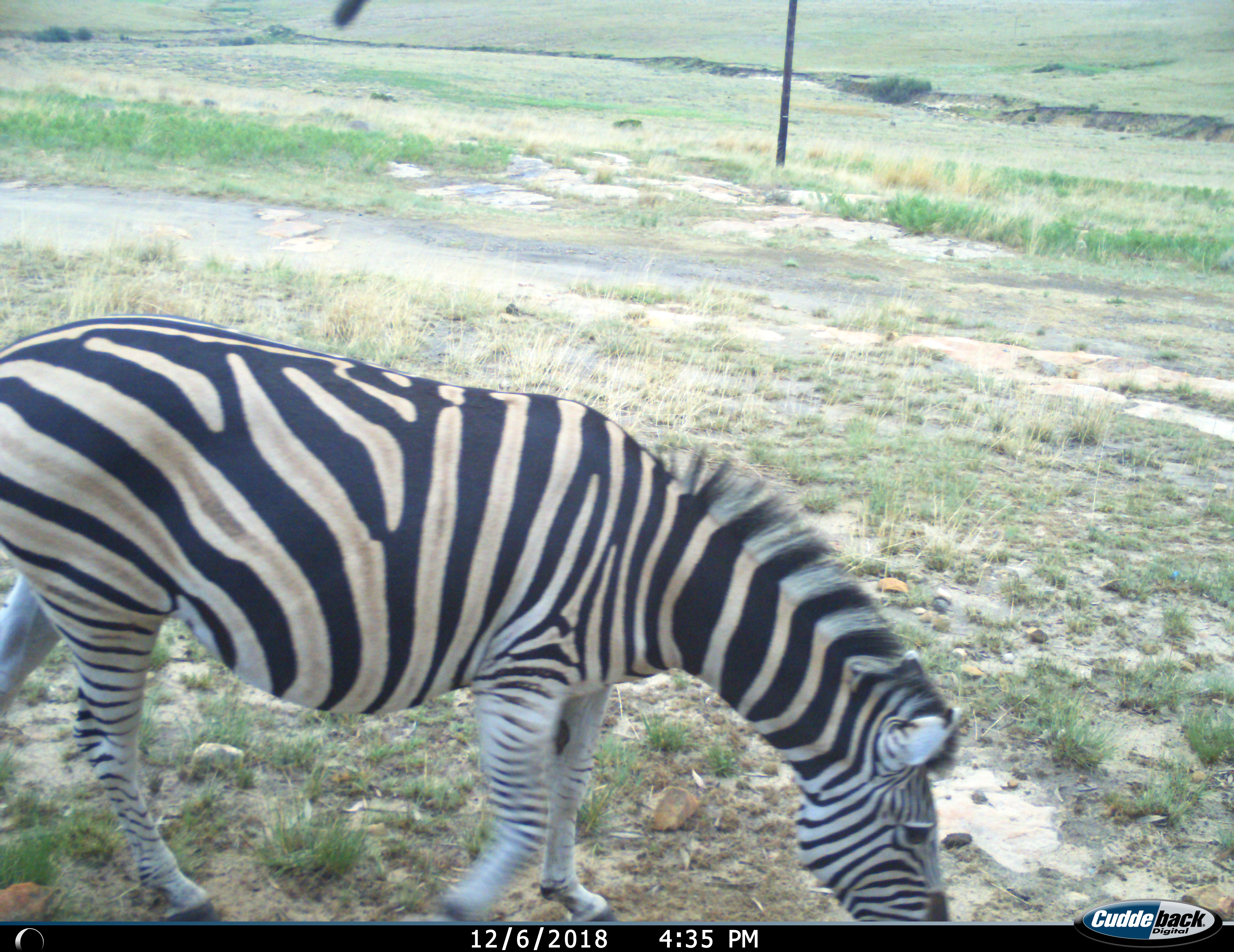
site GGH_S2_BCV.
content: unidentified animal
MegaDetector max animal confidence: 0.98